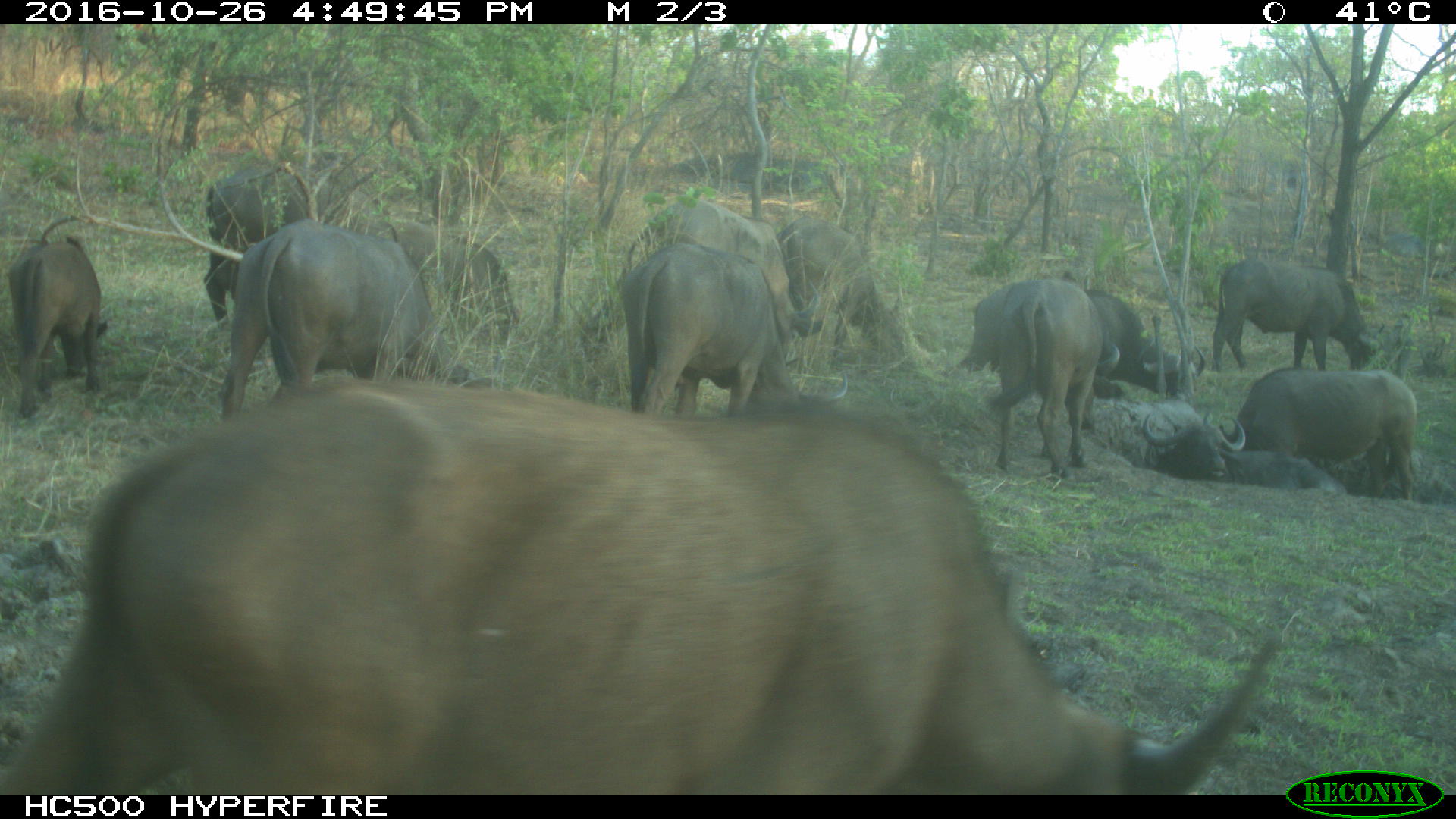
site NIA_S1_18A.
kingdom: Animalia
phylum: Chordata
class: Mammalia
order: Artiodactyla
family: Bovidae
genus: Syncerus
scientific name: Syncerus caffer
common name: african buffalo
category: buffalo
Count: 11-50.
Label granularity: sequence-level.